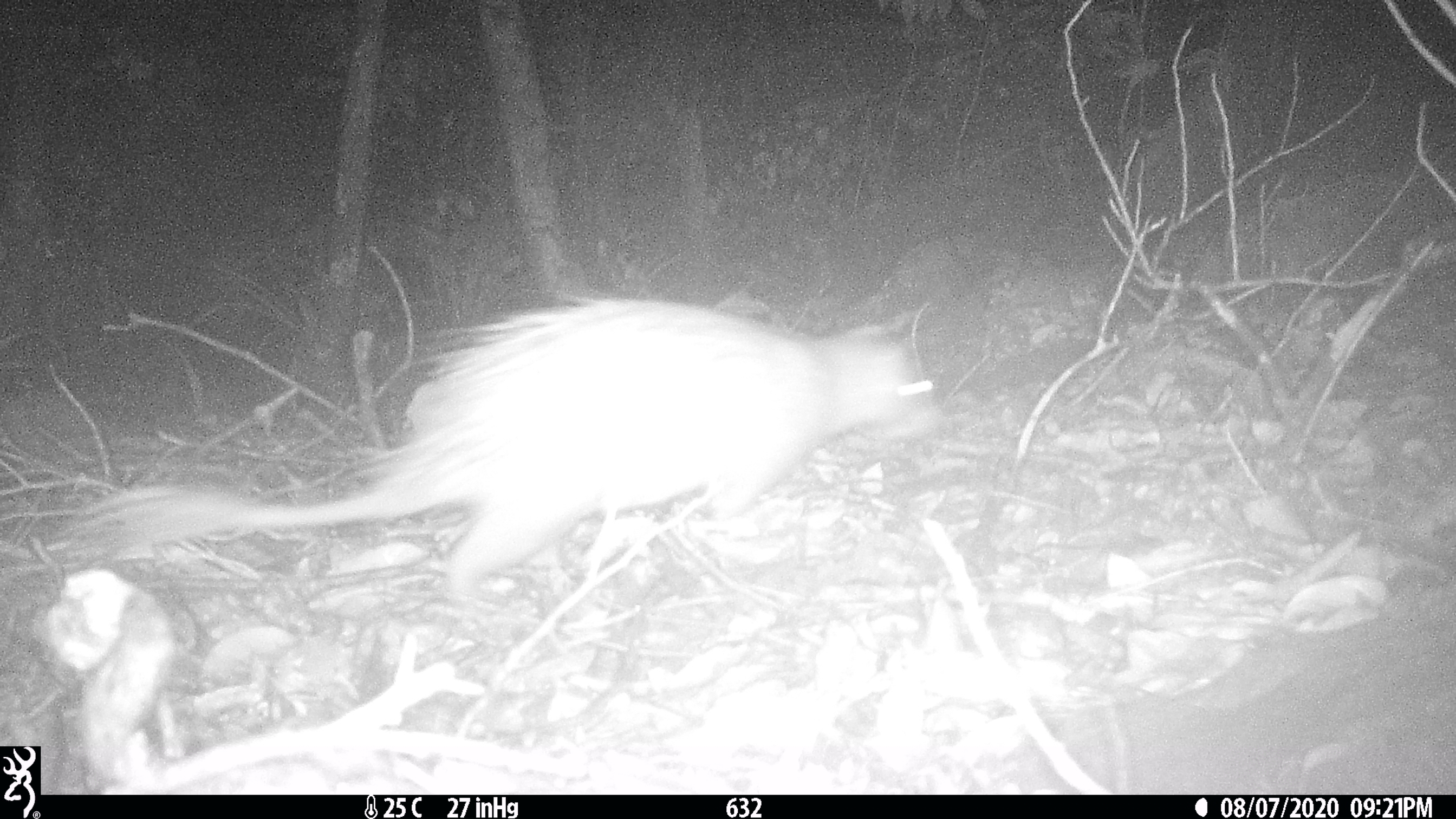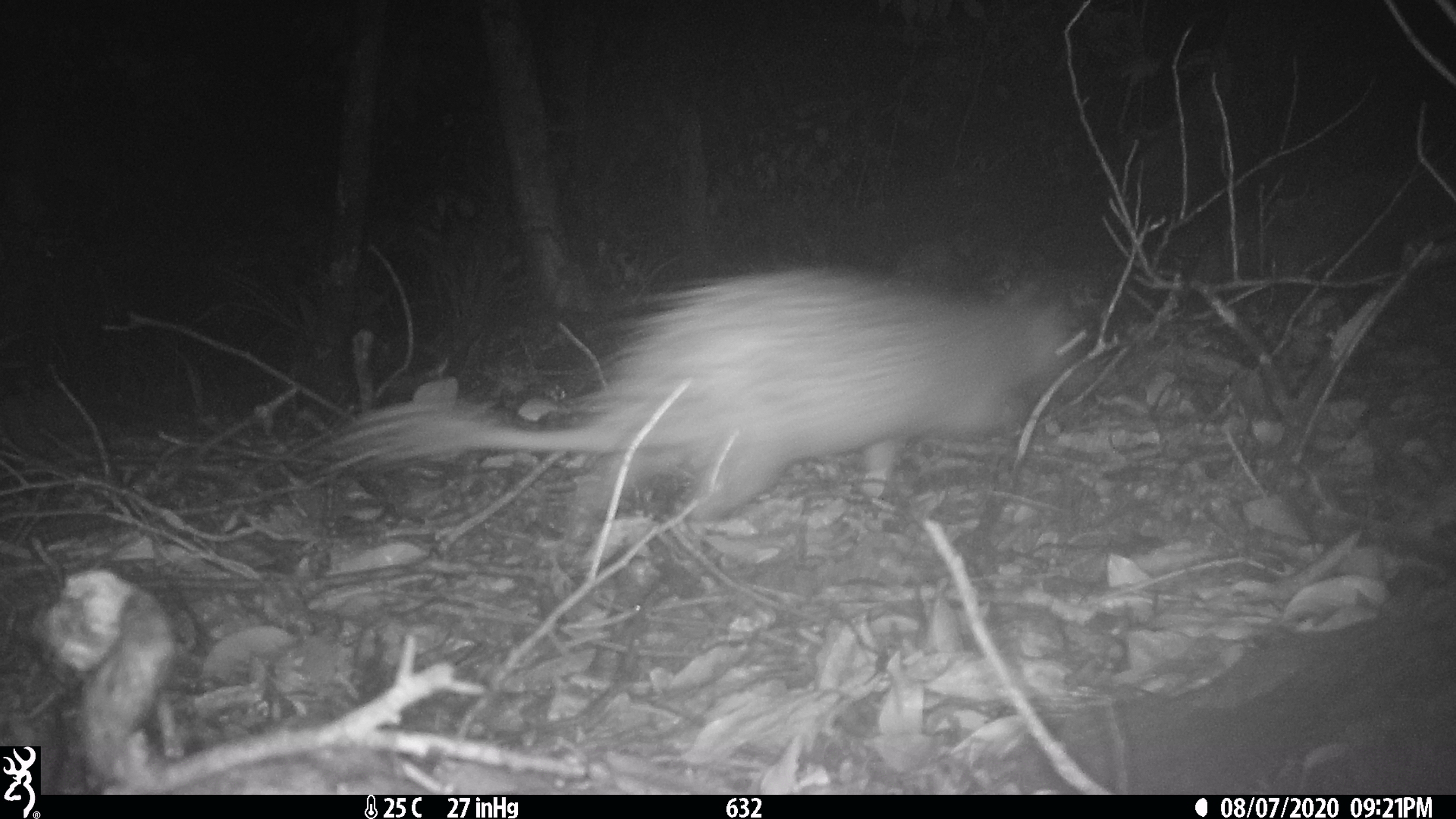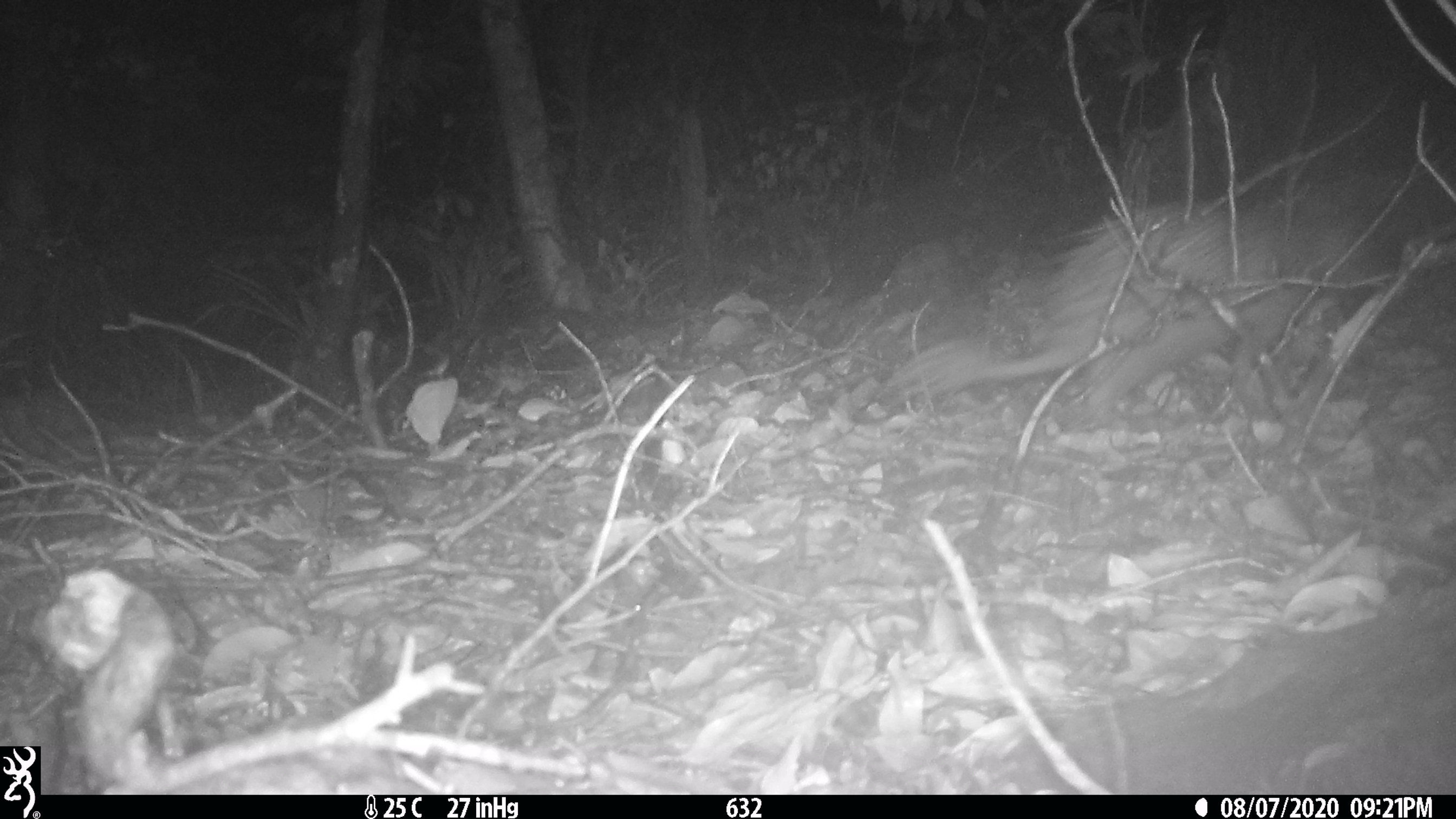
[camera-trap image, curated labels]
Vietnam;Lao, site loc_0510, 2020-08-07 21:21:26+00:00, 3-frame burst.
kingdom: Animalia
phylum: Chordata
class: Mammalia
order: Rodentia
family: Hystricidae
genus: Atherurus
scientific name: Atherurus macrourus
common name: asiatic brush-tailed porcupine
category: asiatic brush tailed porcupine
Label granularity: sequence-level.